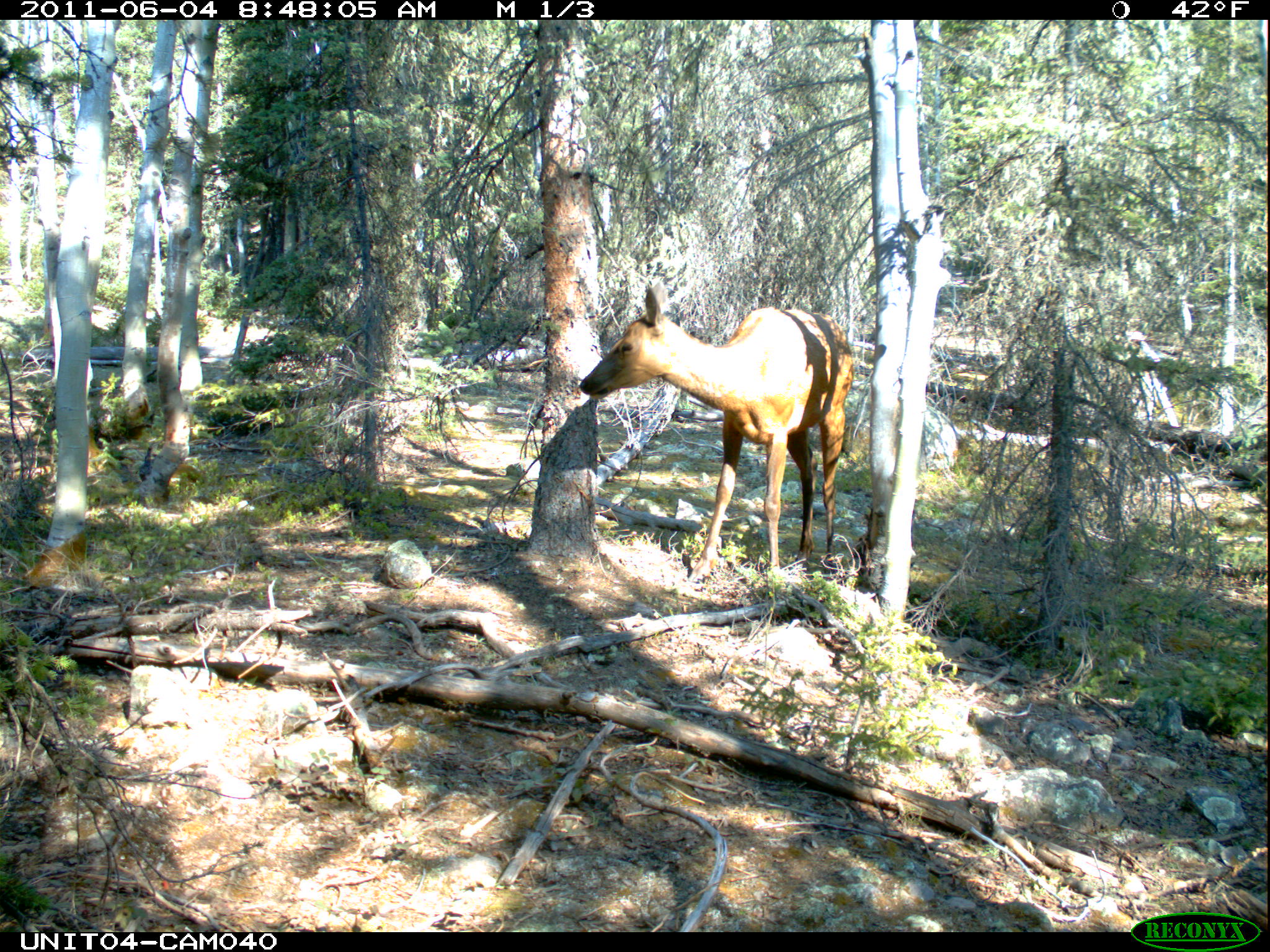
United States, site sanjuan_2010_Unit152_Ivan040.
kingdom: Animalia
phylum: Chordata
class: Mammalia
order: Artiodactyla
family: Cervidae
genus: Cervus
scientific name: Cervus elaphus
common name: red deer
Cervus elaphus (red deer).